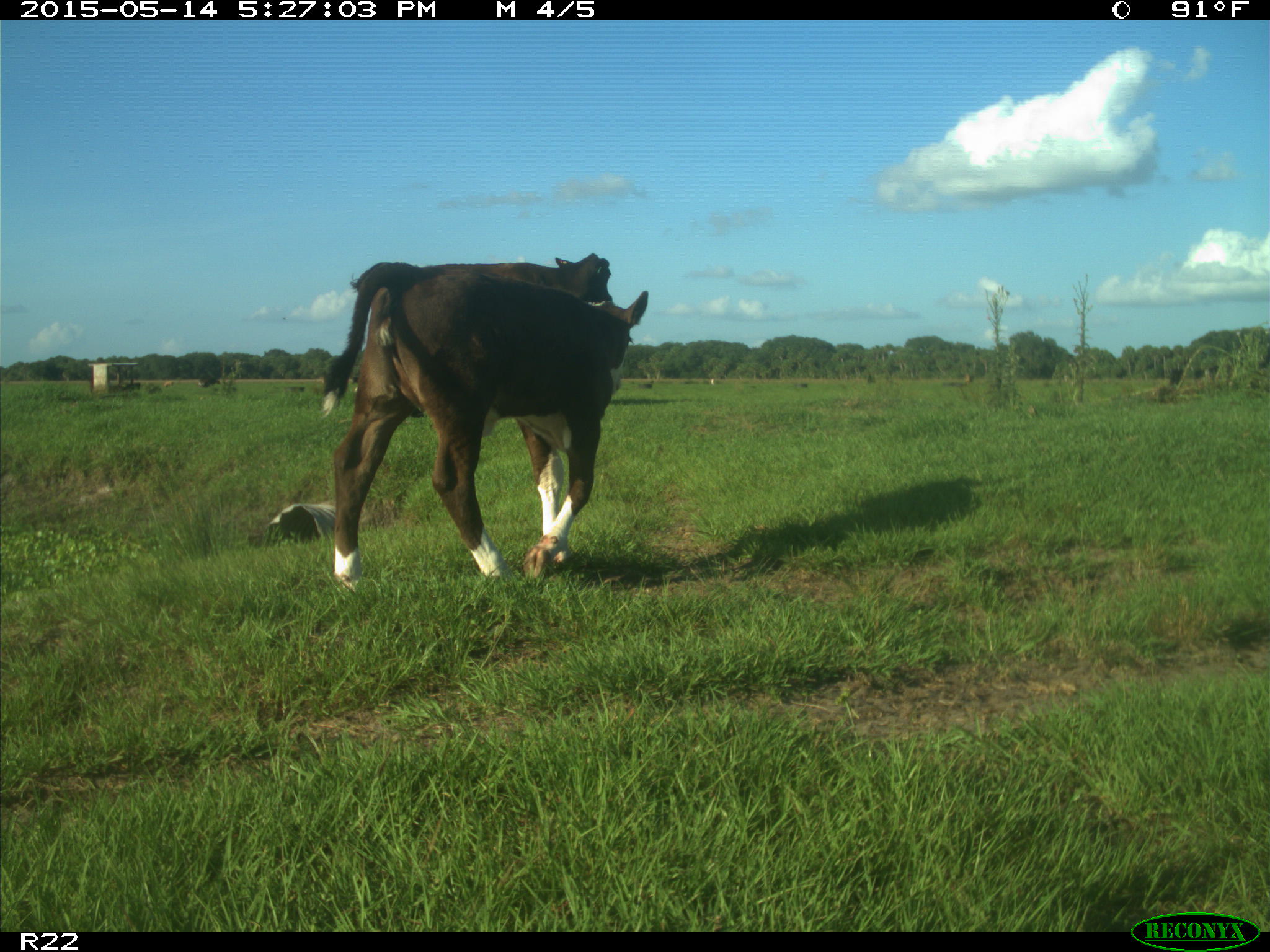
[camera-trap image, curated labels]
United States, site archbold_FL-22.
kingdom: Animalia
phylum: Chordata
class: Mammalia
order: Artiodactyla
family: Bovidae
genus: Bos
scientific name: Bos taurus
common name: domestic cow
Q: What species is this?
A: Bos taurus (domestic cow).